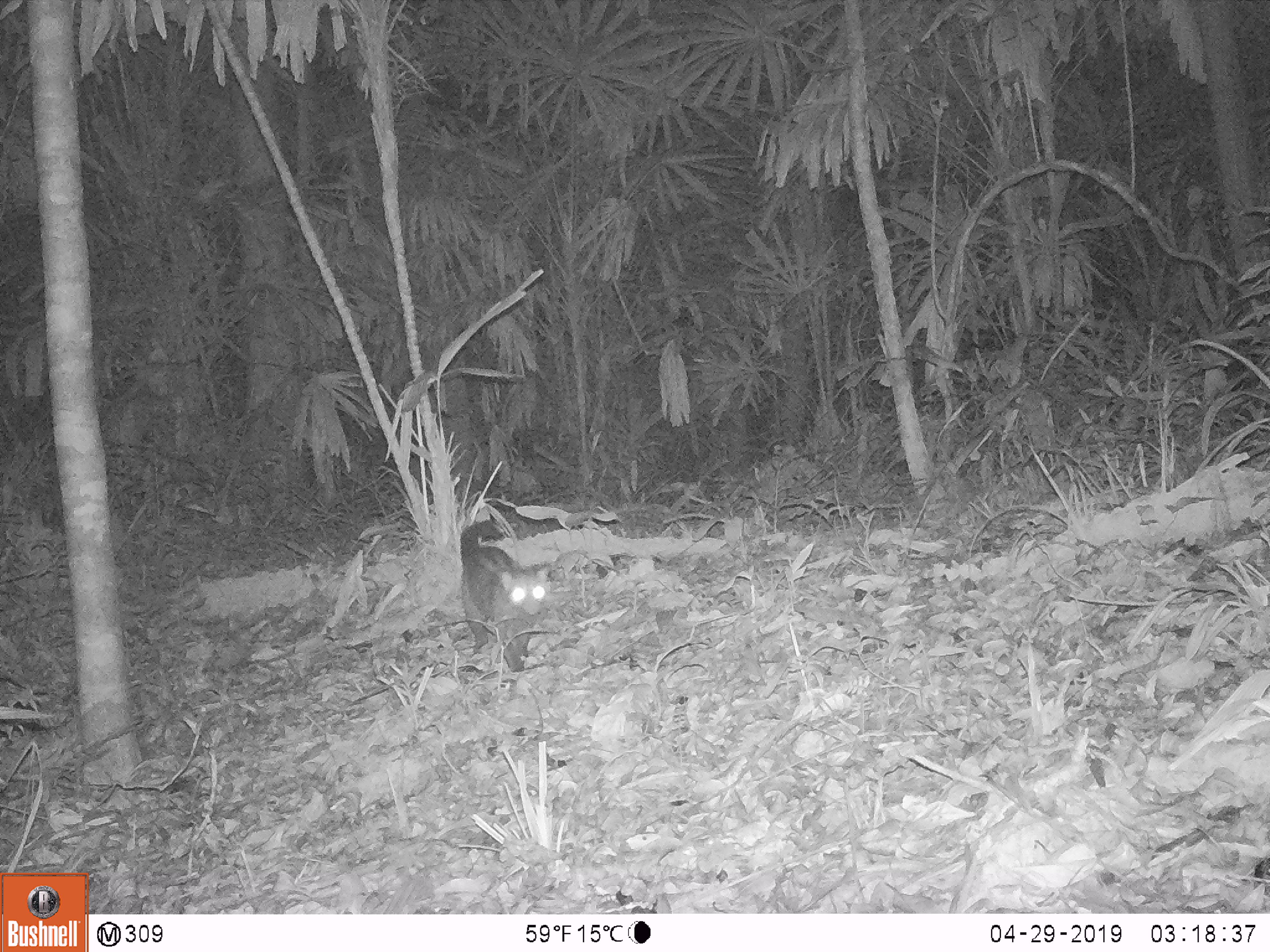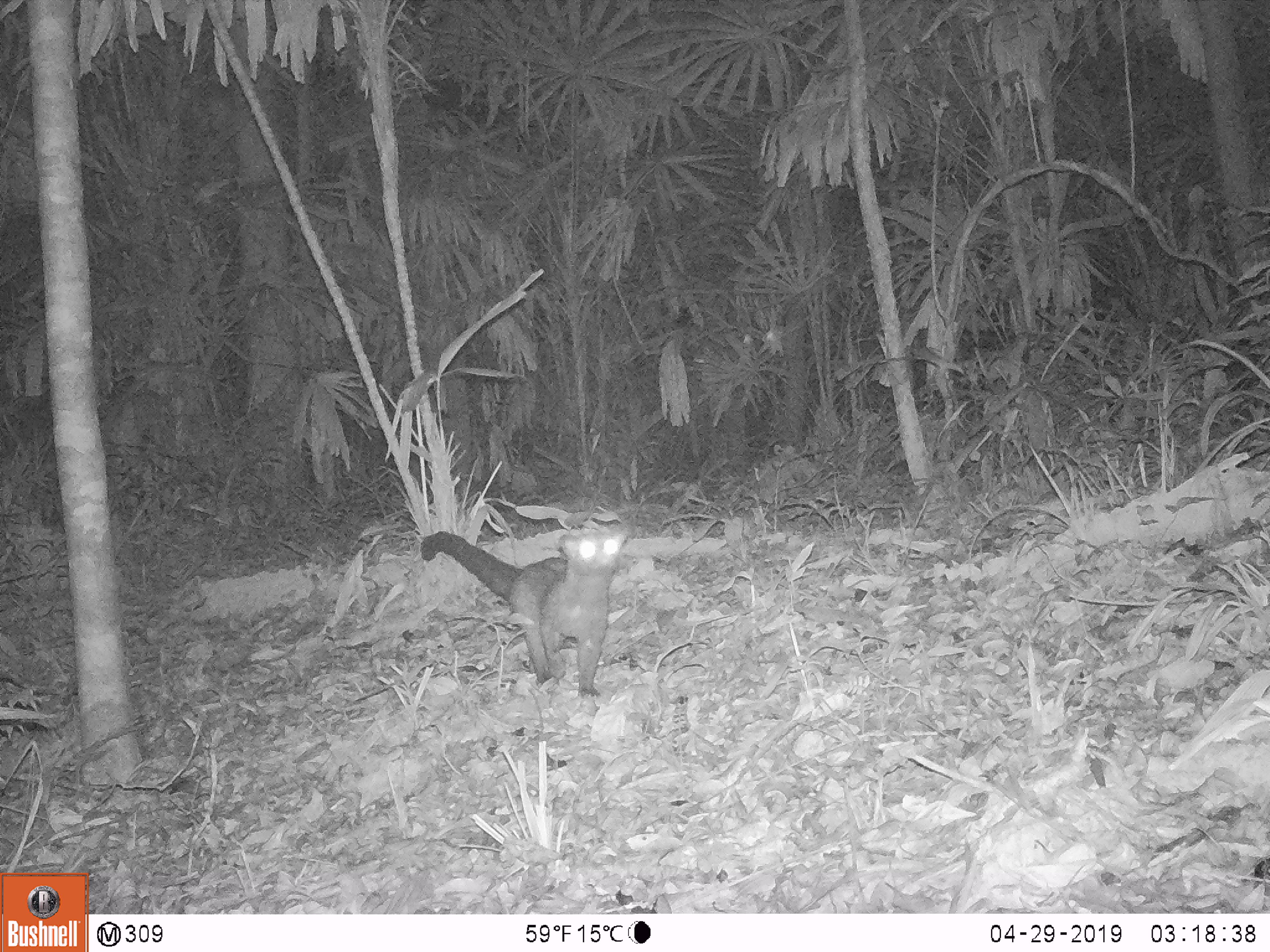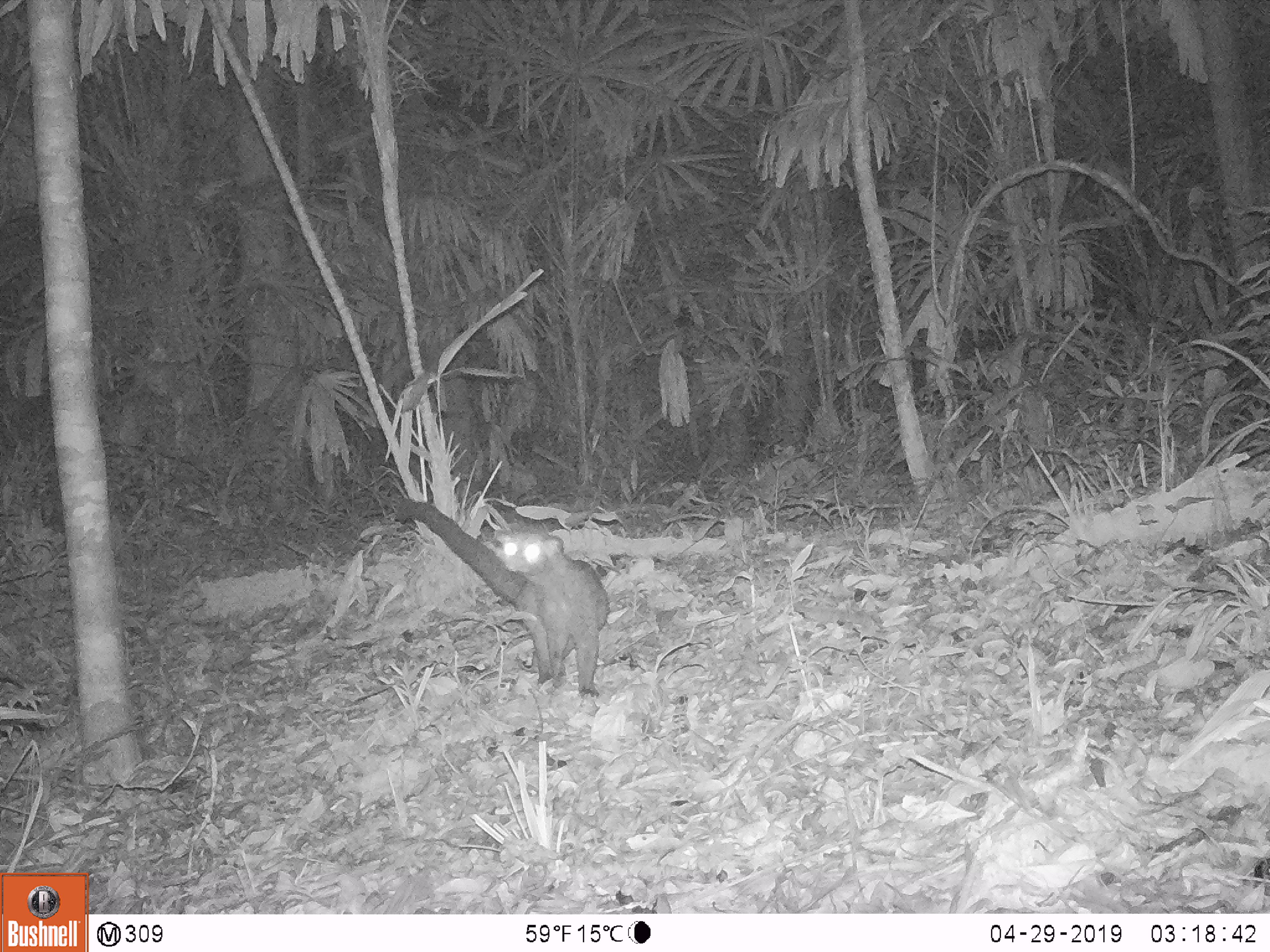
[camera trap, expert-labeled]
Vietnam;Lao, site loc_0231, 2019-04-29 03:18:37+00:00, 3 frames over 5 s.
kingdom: Animalia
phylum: Chordata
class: Mammalia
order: Carnivora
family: Viverridae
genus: Paradoxurus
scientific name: Paradoxurus hermaphroditus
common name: common palm civet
Common palm civet (Paradoxurus hermaphroditus). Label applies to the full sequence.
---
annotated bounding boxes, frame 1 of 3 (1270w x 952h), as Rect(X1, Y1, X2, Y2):
common palm civet: Rect(458, 518, 550, 673)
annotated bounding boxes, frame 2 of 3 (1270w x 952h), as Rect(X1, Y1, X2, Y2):
common palm civet: Rect(421, 525, 629, 697)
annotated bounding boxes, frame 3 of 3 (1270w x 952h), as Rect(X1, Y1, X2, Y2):
common palm civet: Rect(396, 496, 610, 695)